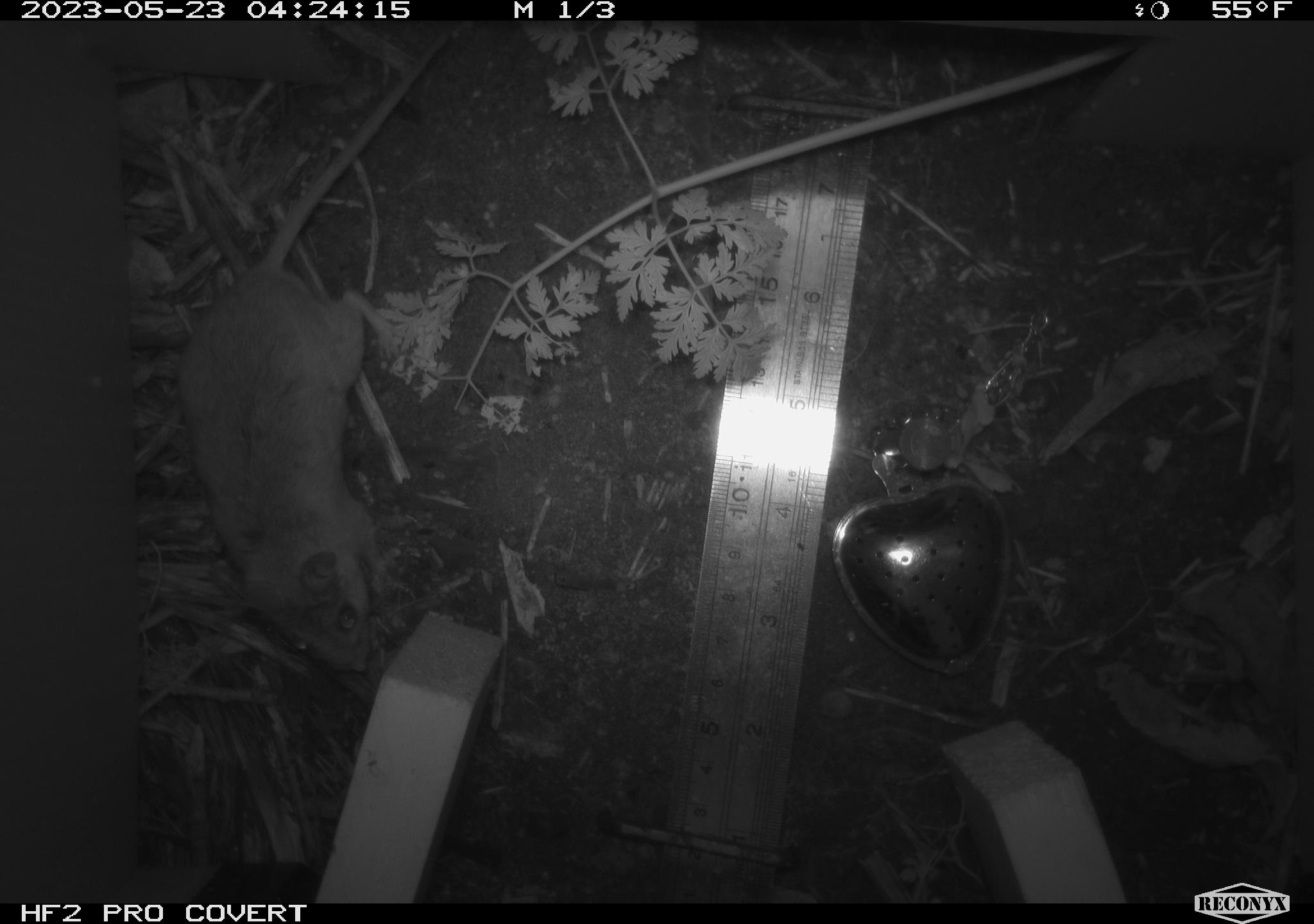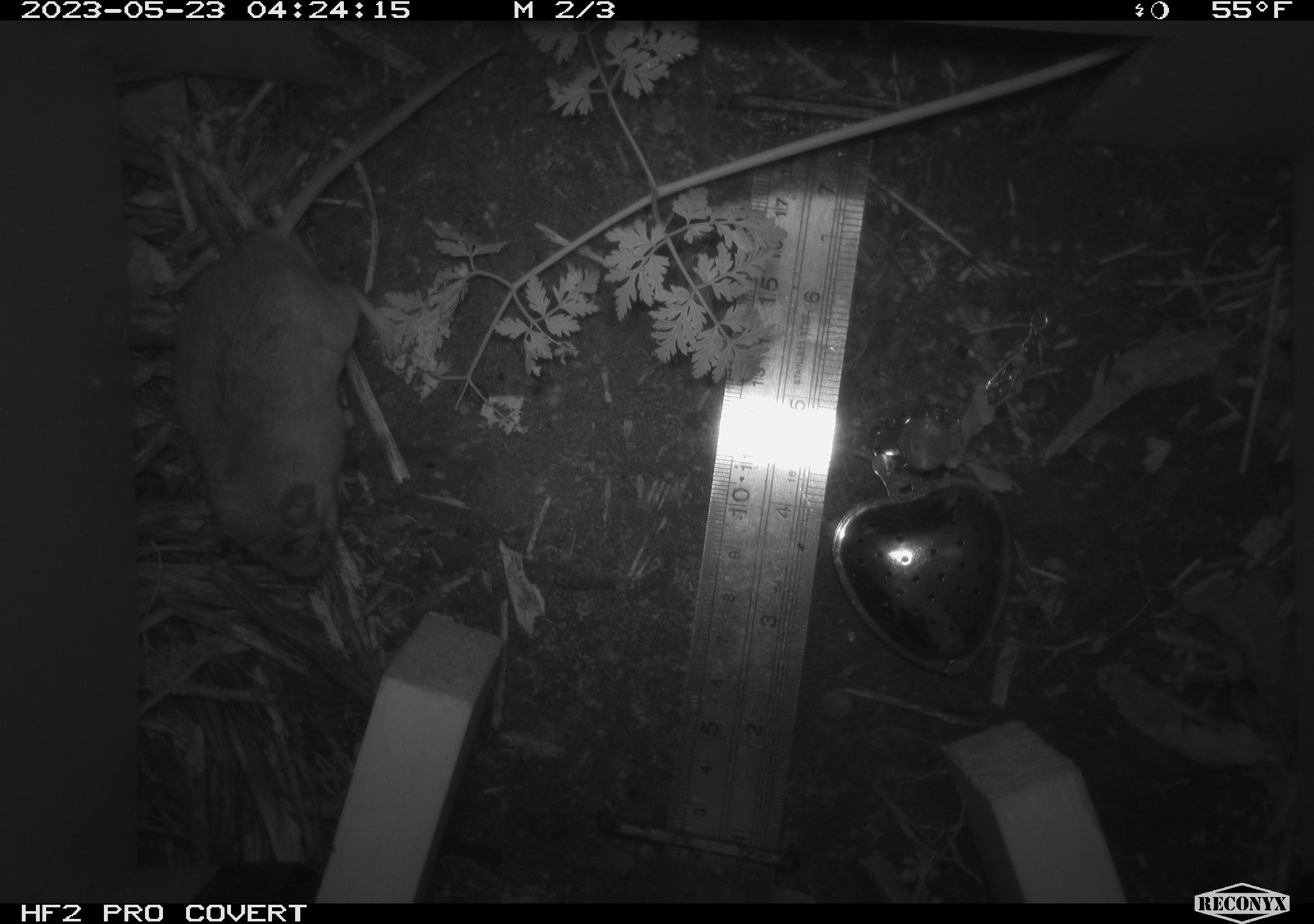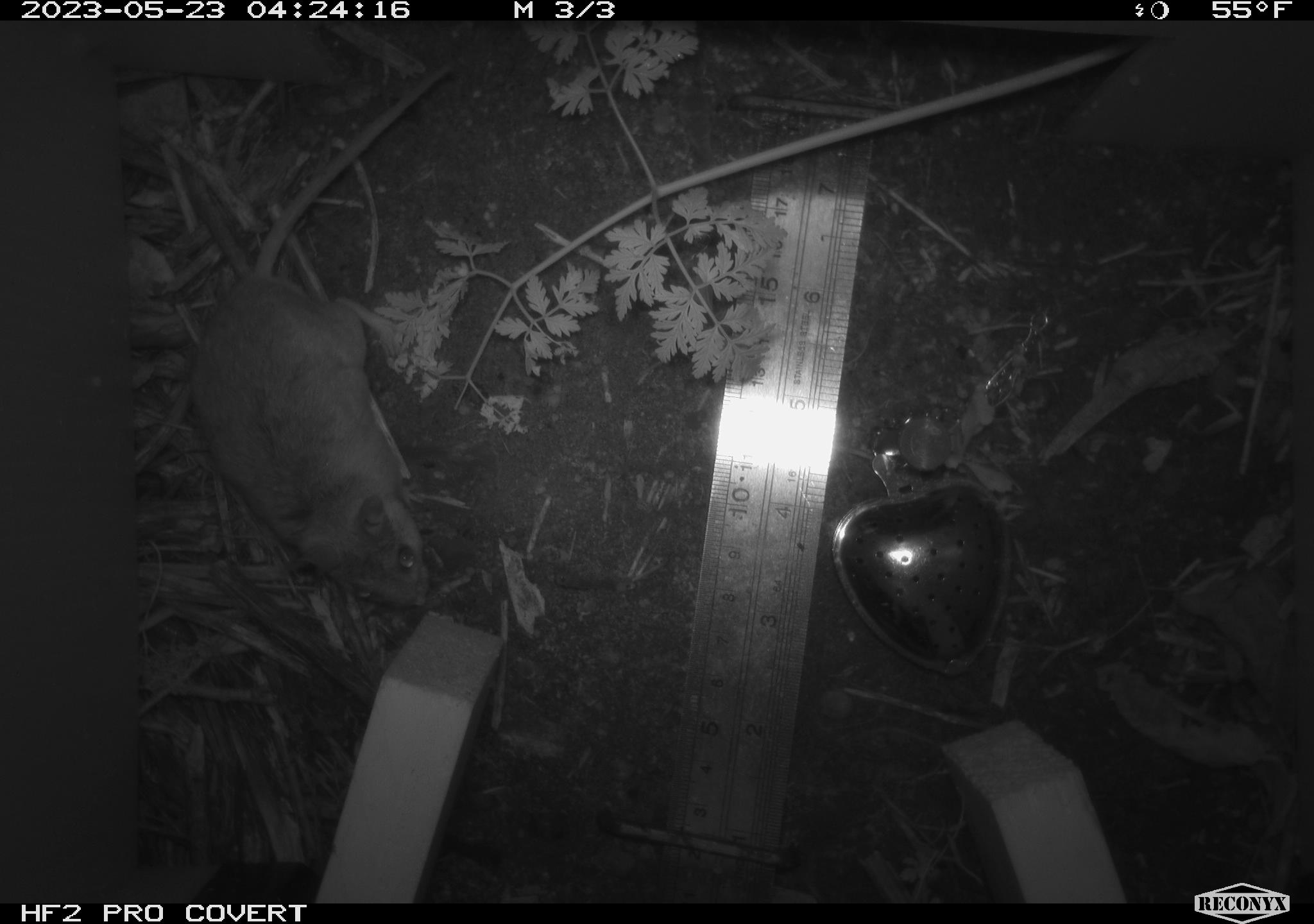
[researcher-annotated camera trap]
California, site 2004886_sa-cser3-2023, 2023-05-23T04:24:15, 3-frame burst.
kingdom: Animalia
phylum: Chordata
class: Mammalia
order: Rodentia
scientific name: Rodentia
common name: mouse species